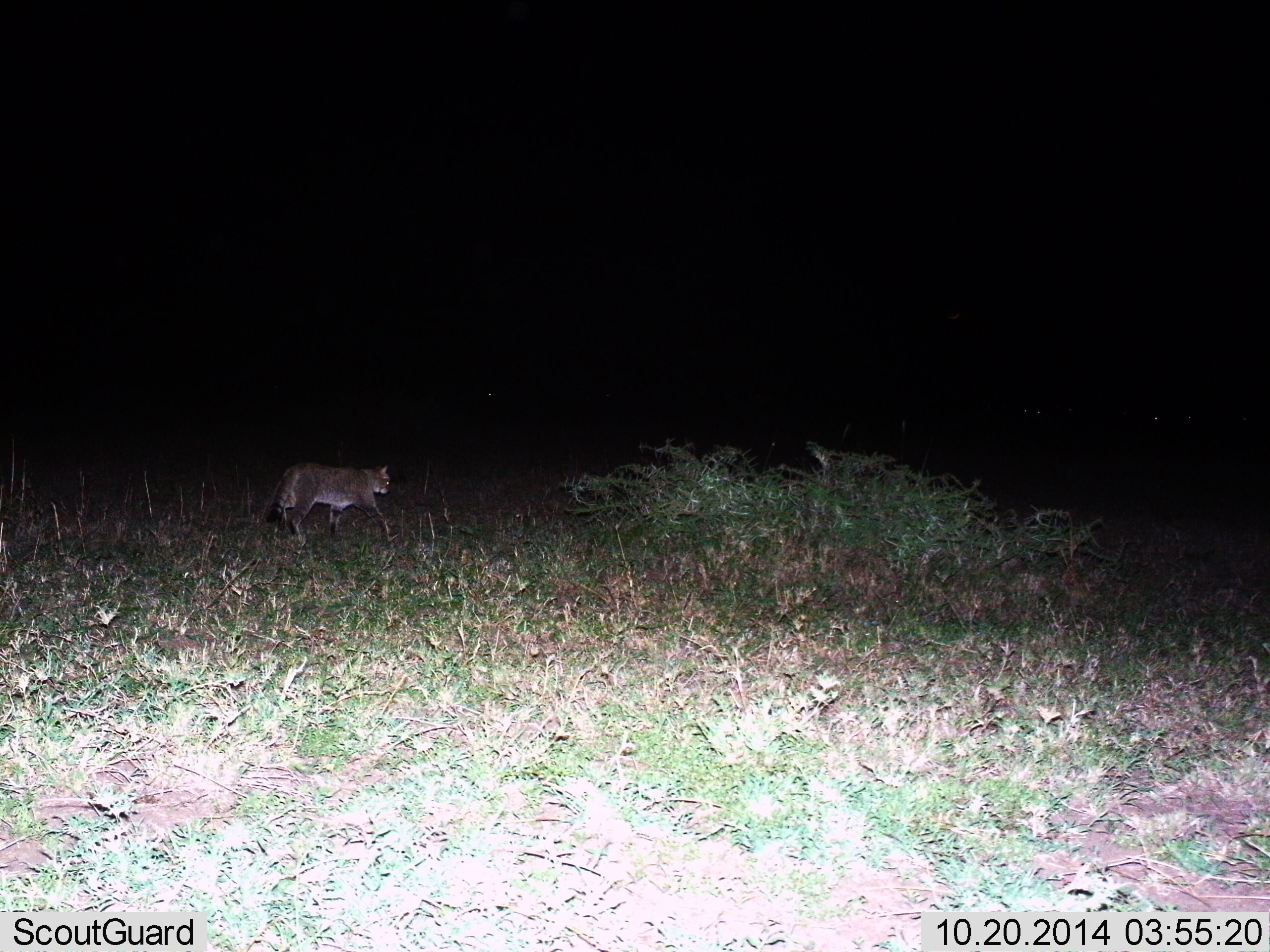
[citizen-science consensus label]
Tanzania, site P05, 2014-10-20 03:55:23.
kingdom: Animalia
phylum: Chordata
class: Mammalia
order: Carnivora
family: Felidae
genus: Felis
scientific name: Felis lybica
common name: african wild cat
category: wildcat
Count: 1.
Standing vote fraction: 0%.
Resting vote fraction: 0%.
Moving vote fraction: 100%.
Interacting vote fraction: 0%.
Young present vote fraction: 0%.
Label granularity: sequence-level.